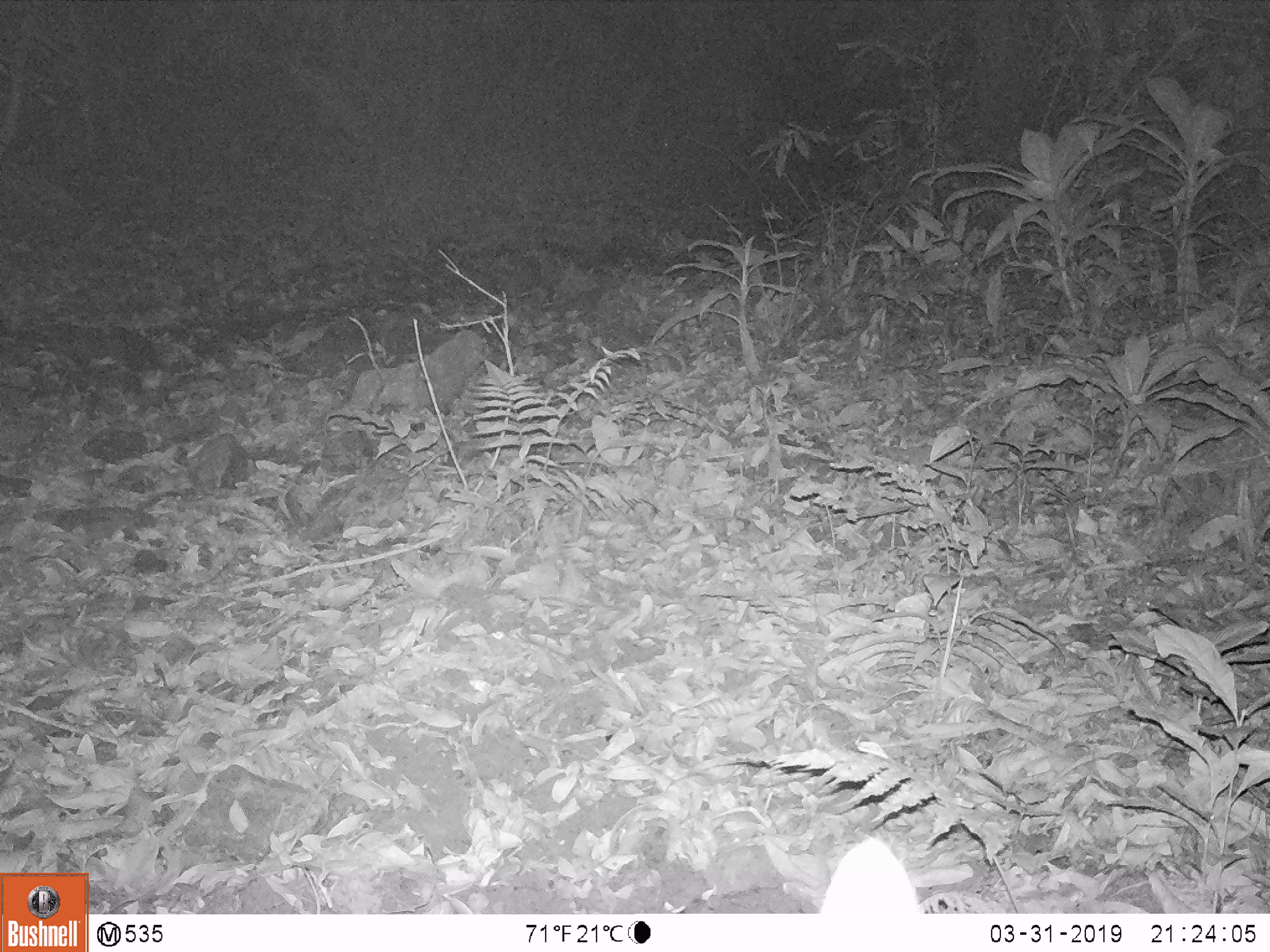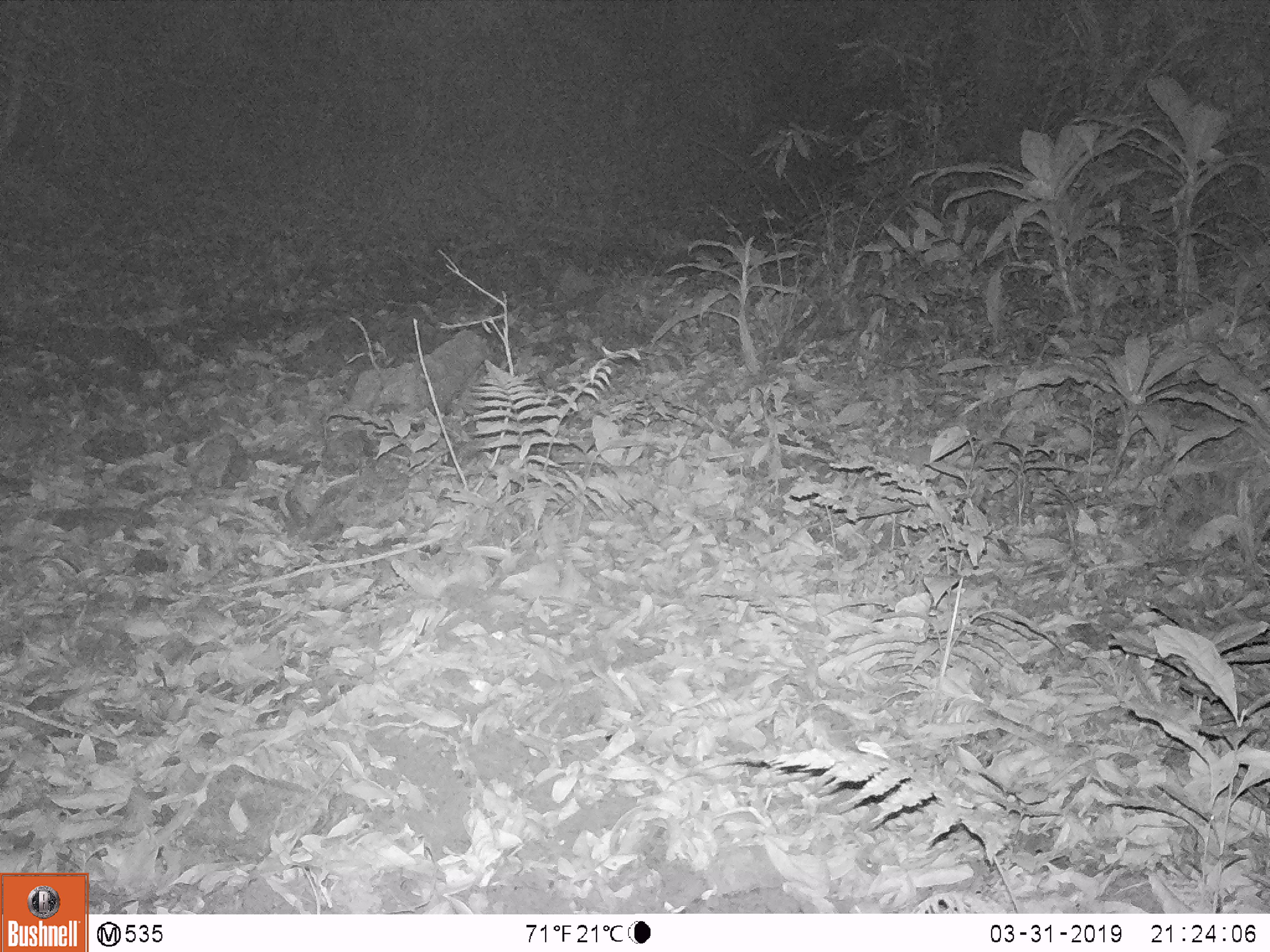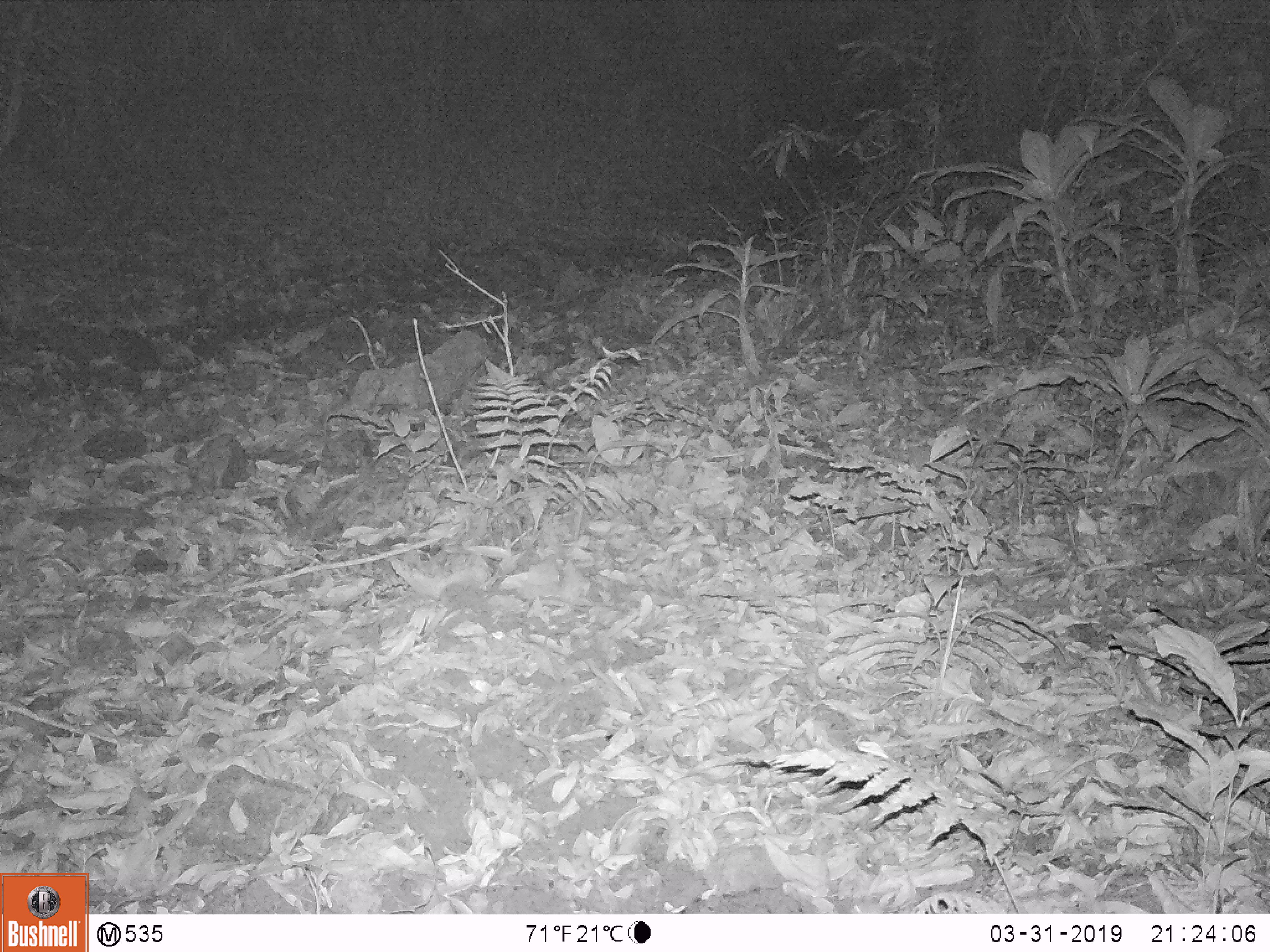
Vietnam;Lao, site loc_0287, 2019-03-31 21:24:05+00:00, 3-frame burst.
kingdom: Animalia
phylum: Chordata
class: Mammalia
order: Artiodactyla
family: Cervidae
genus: Rusa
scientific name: Rusa unicolor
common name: sambar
Sambar (Rusa unicolor). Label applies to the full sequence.